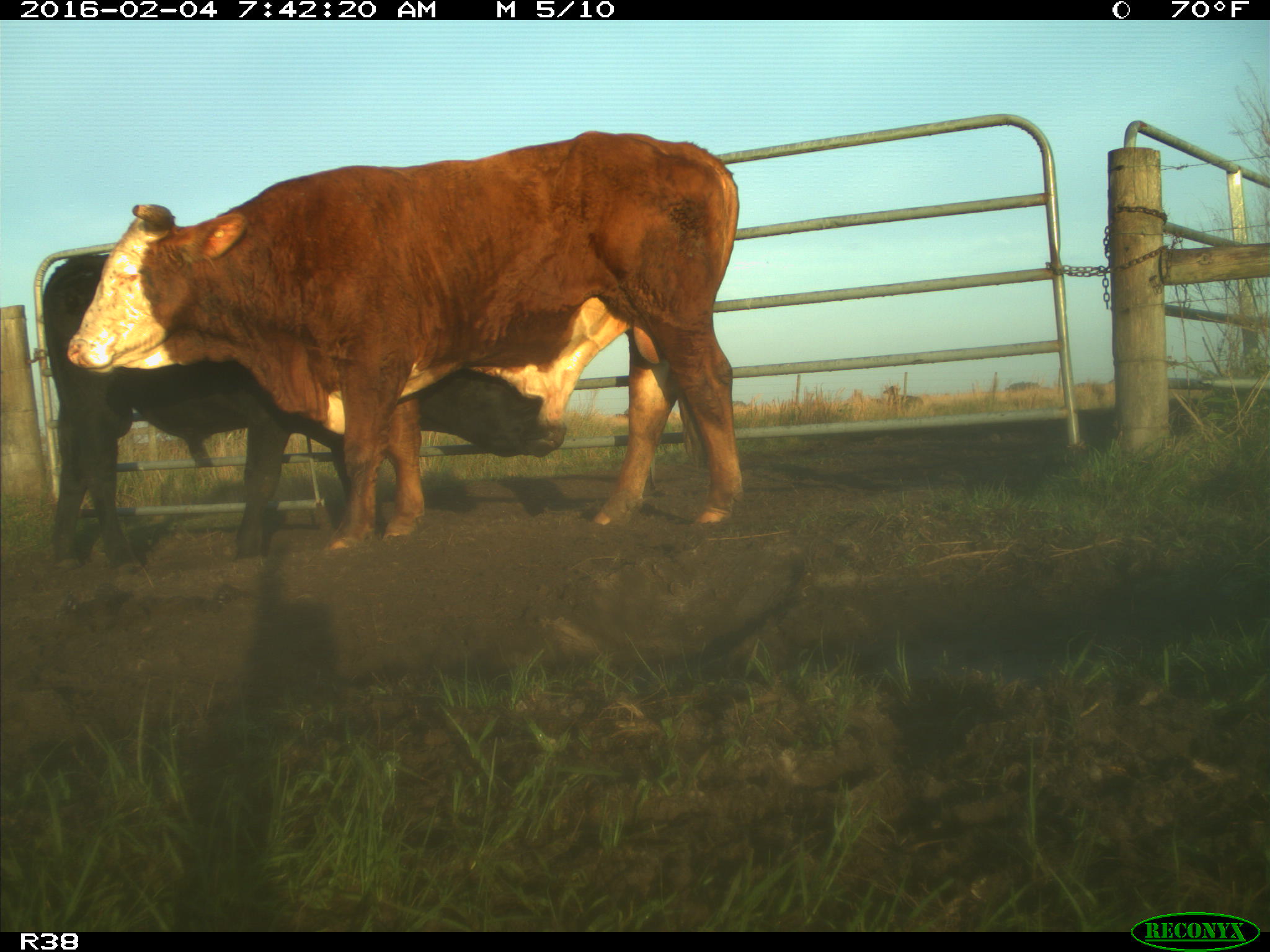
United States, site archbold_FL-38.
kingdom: Animalia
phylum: Chordata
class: Mammalia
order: Artiodactyla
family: Bovidae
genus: Bos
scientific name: Bos taurus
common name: domestic cow